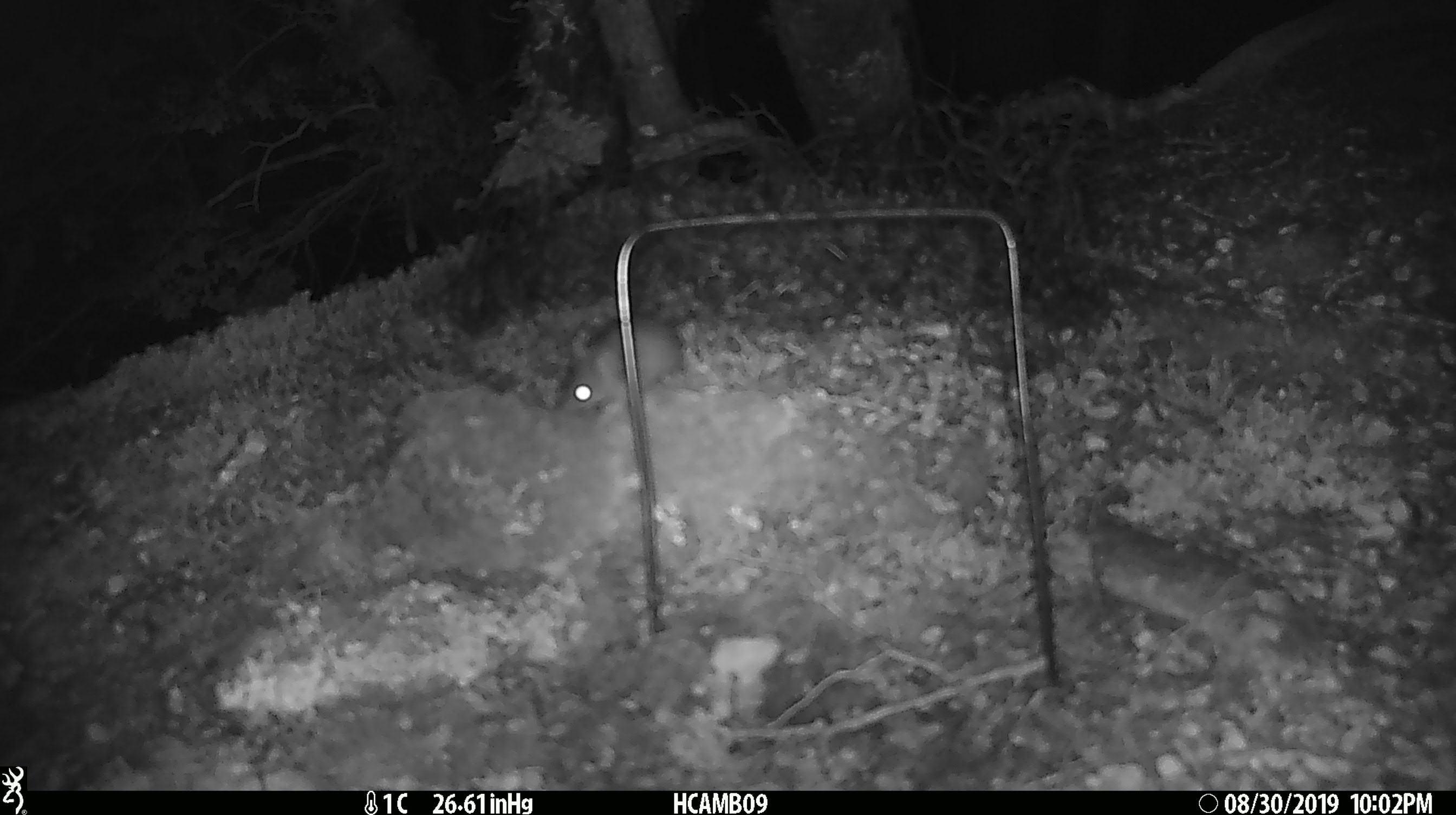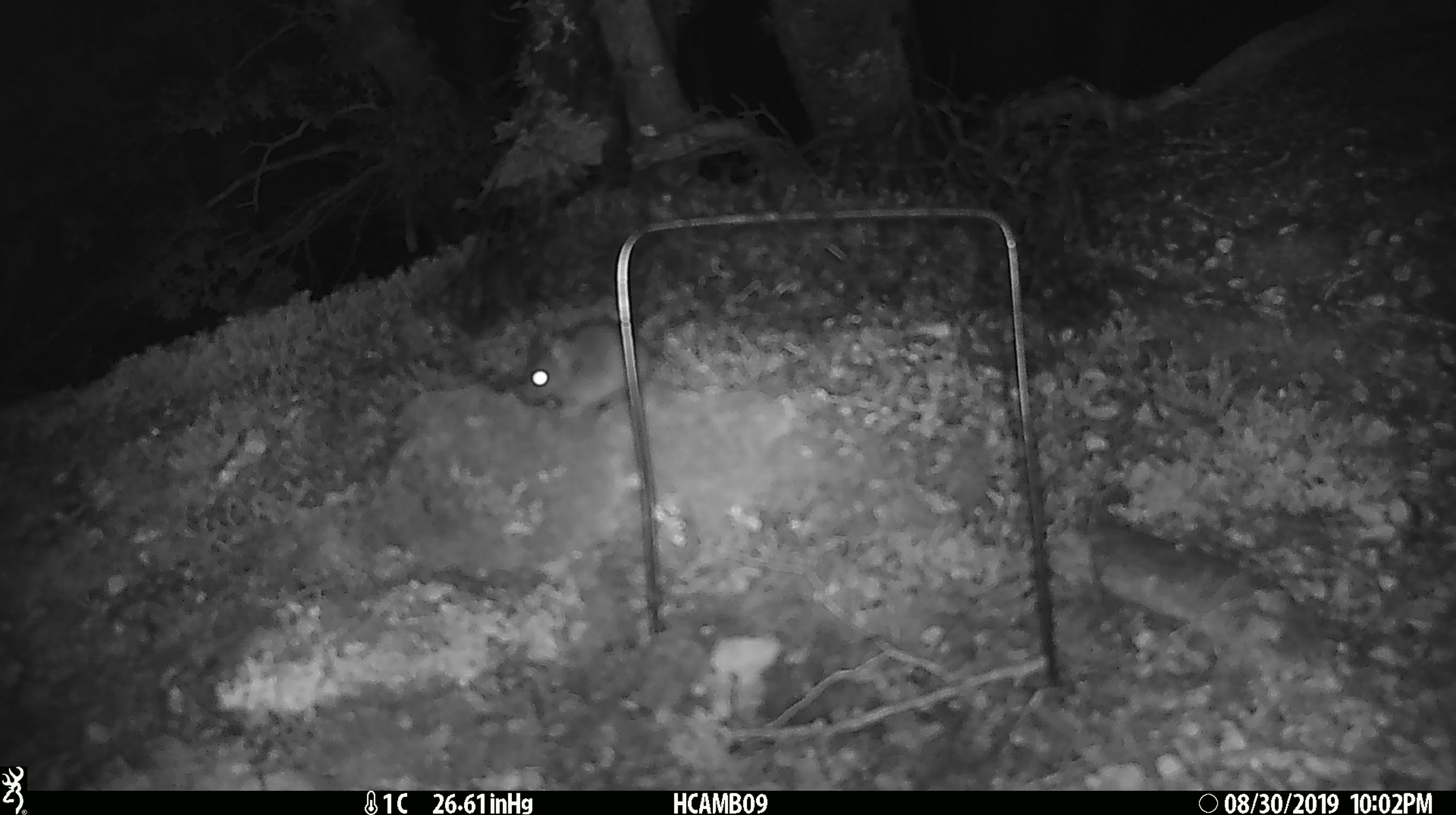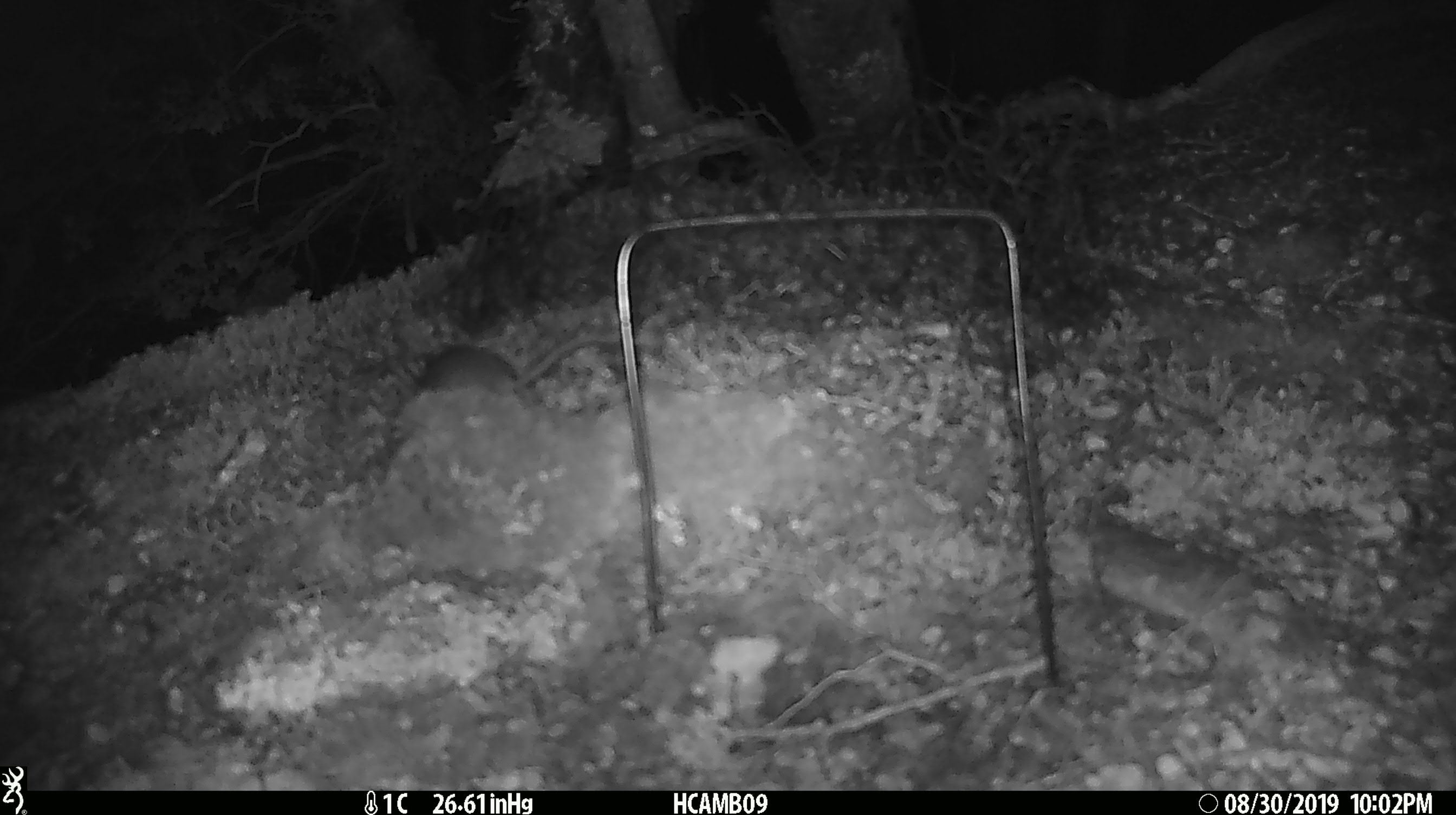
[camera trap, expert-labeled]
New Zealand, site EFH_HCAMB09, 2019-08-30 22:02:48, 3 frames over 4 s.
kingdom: Animalia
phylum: Chordata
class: Mammalia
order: Rodentia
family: Muridae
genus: Mus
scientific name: Mus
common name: mouse